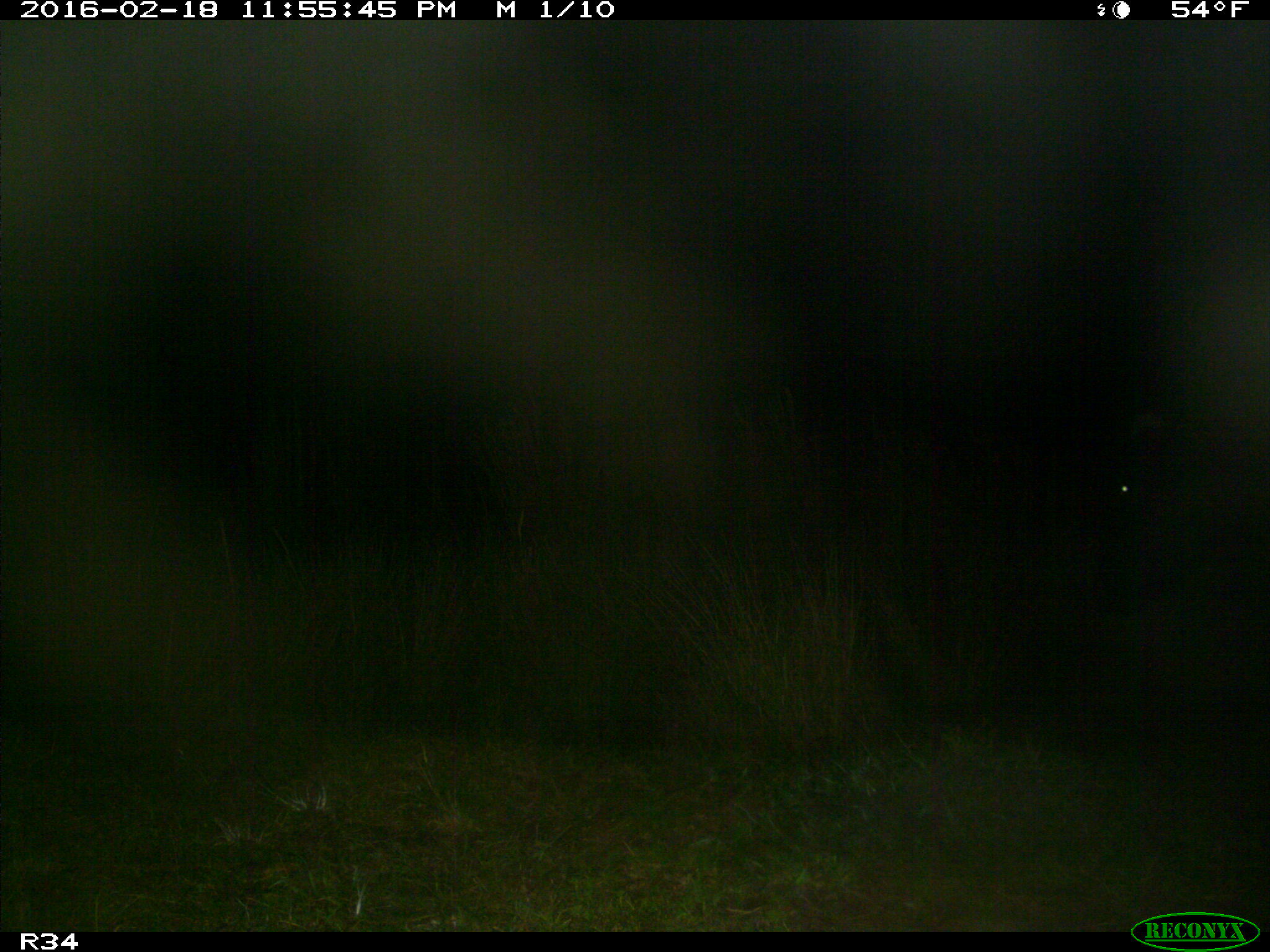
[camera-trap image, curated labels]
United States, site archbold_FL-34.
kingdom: Animalia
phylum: Chordata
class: Mammalia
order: Artiodactyla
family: Bovidae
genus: Bos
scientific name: Bos taurus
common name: domestic cow